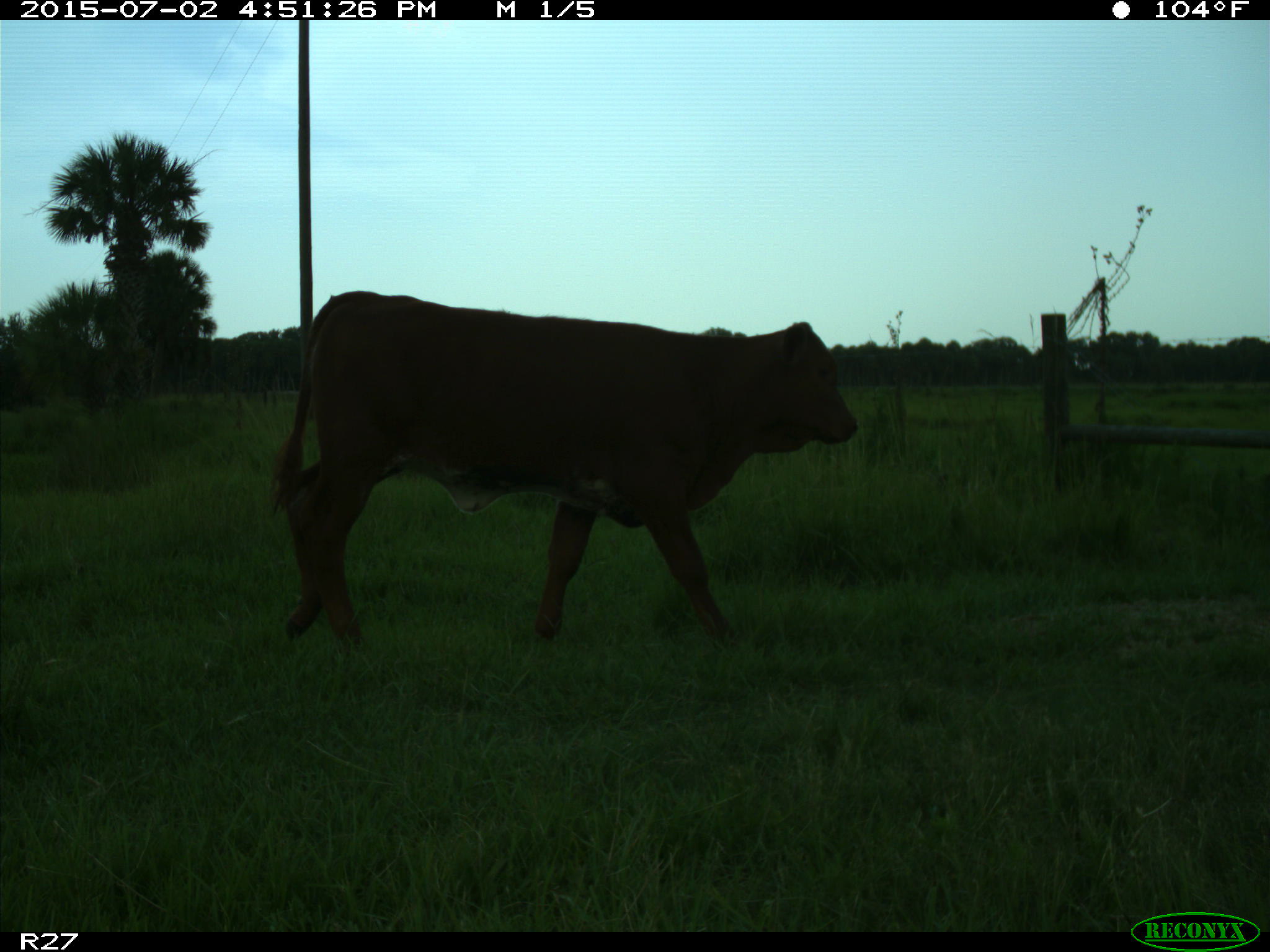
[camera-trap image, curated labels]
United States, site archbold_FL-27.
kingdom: Animalia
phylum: Chordata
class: Mammalia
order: Artiodactyla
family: Bovidae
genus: Bos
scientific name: Bos taurus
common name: domestic cow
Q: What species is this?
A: Bos taurus (domestic cow).